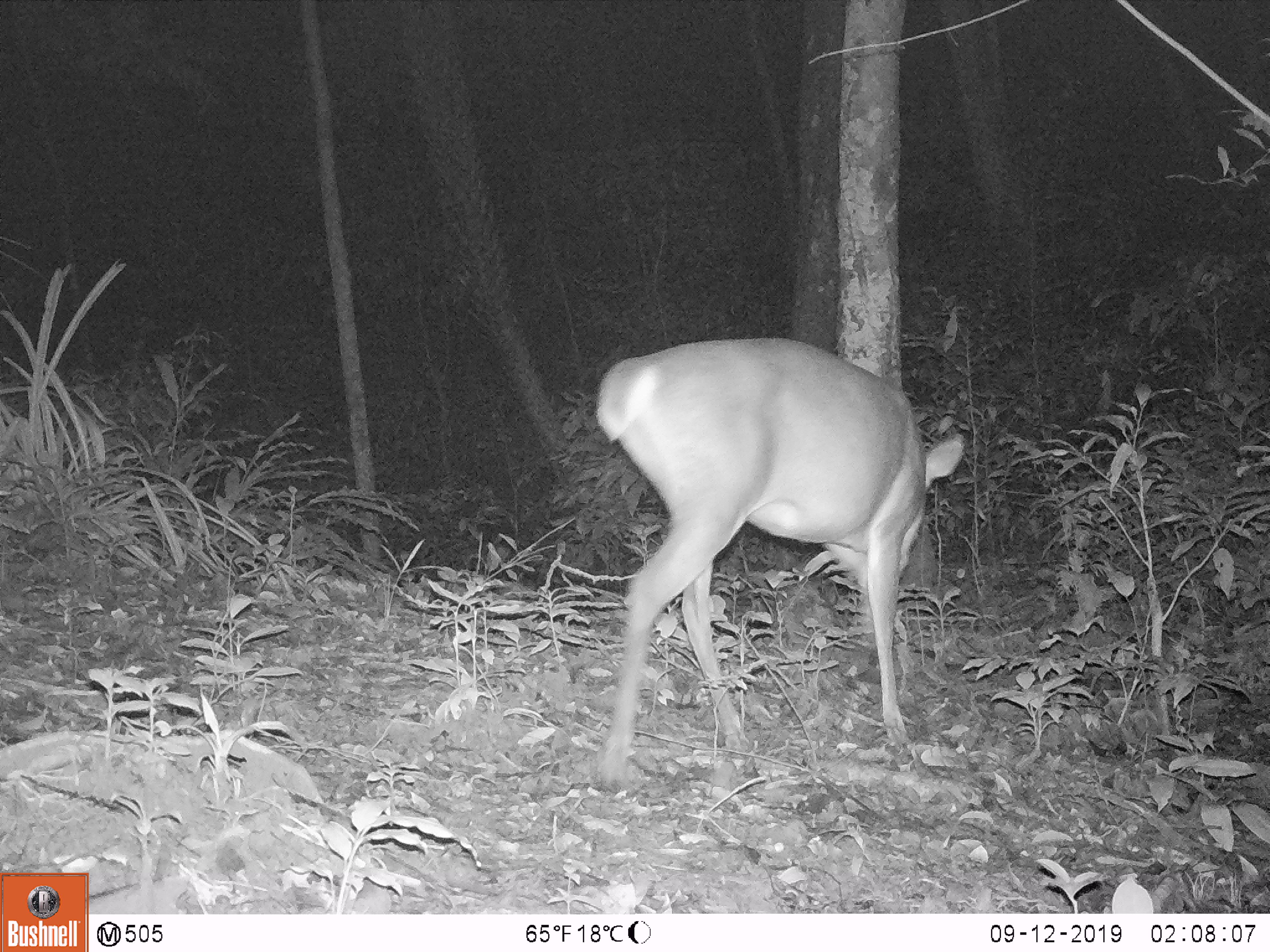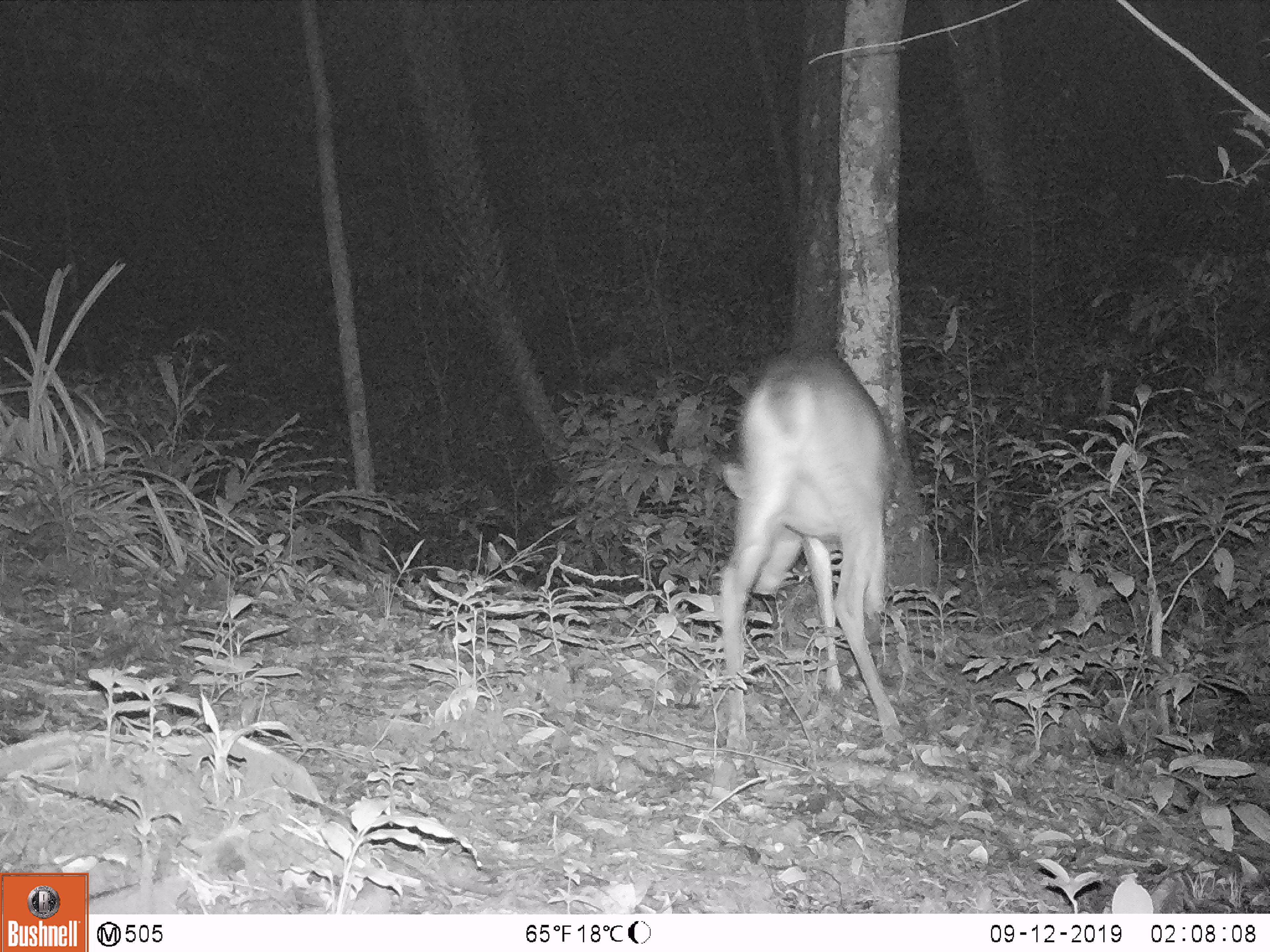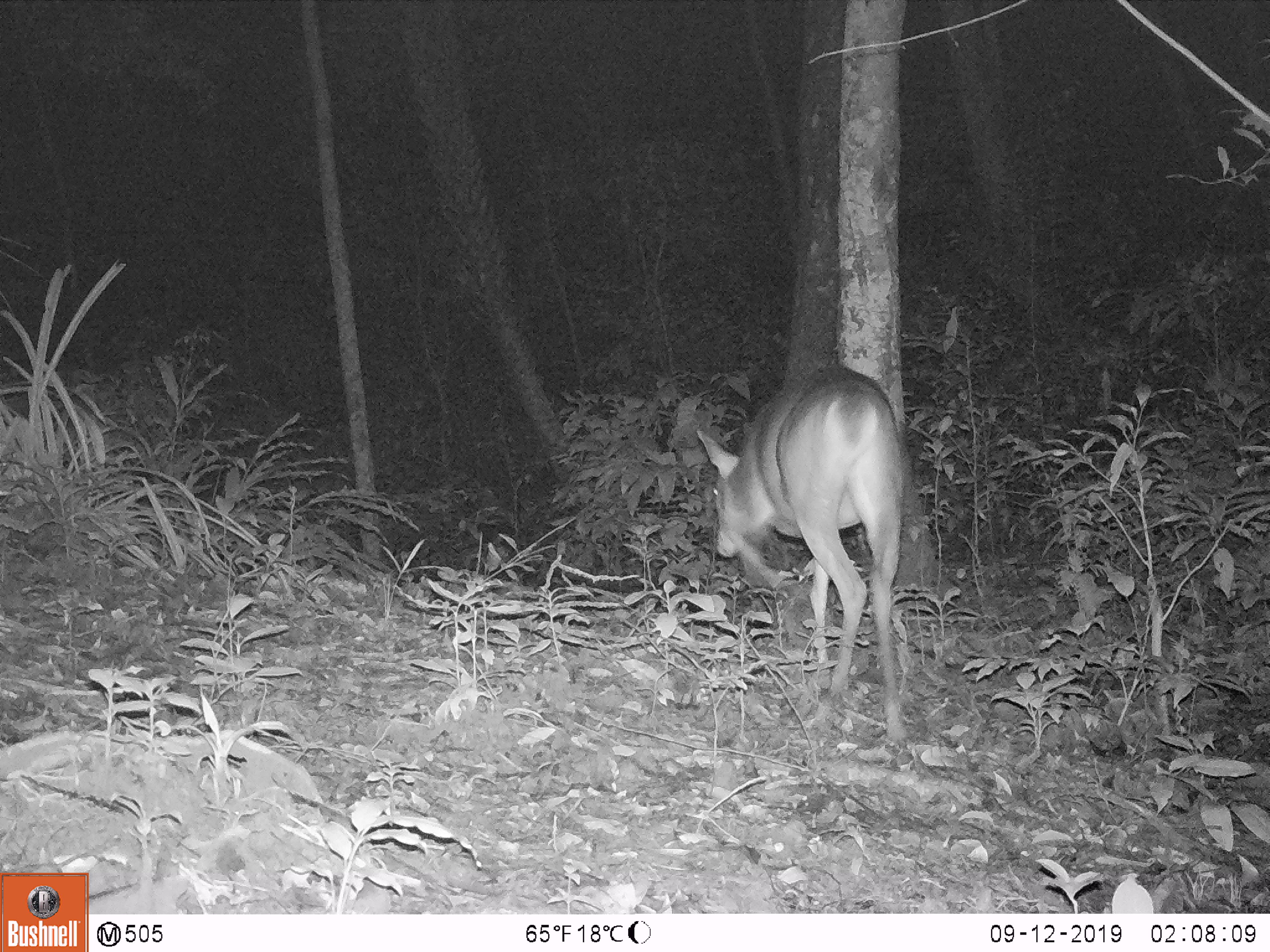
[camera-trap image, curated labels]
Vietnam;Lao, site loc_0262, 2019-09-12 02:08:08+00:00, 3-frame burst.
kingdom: Animalia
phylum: Chordata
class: Mammalia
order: Artiodactyla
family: Cervidae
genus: Muntiacus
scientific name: Muntiacus vuquangensis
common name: large-antlered muntjac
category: large antlered muntjac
Large antlered muntjac (large-antlered muntjac) (Muntiacus vuquangensis). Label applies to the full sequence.